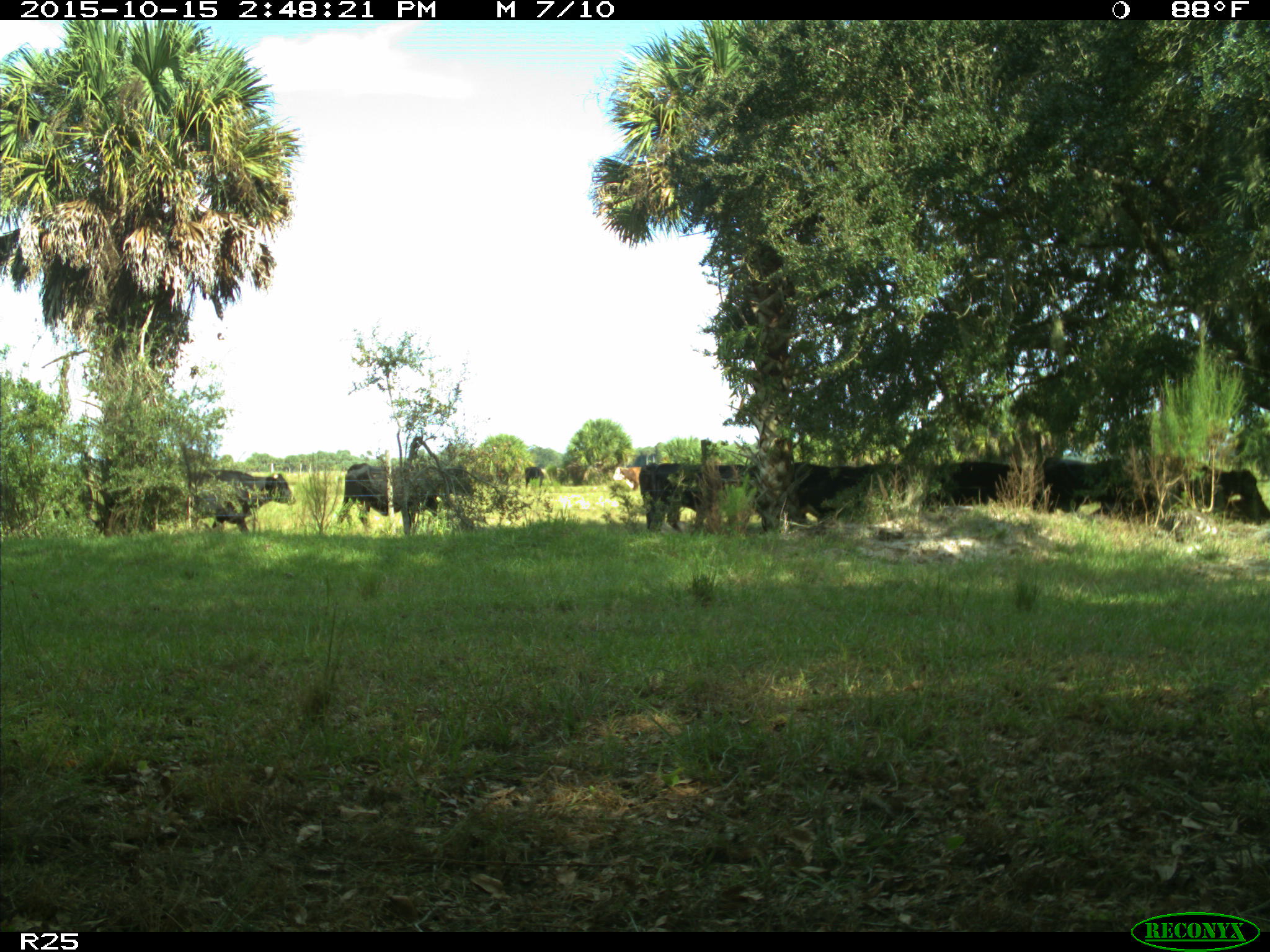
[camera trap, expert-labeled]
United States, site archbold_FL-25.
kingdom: Animalia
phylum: Chordata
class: Mammalia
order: Artiodactyla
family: Bovidae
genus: Bos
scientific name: Bos taurus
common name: domestic cow